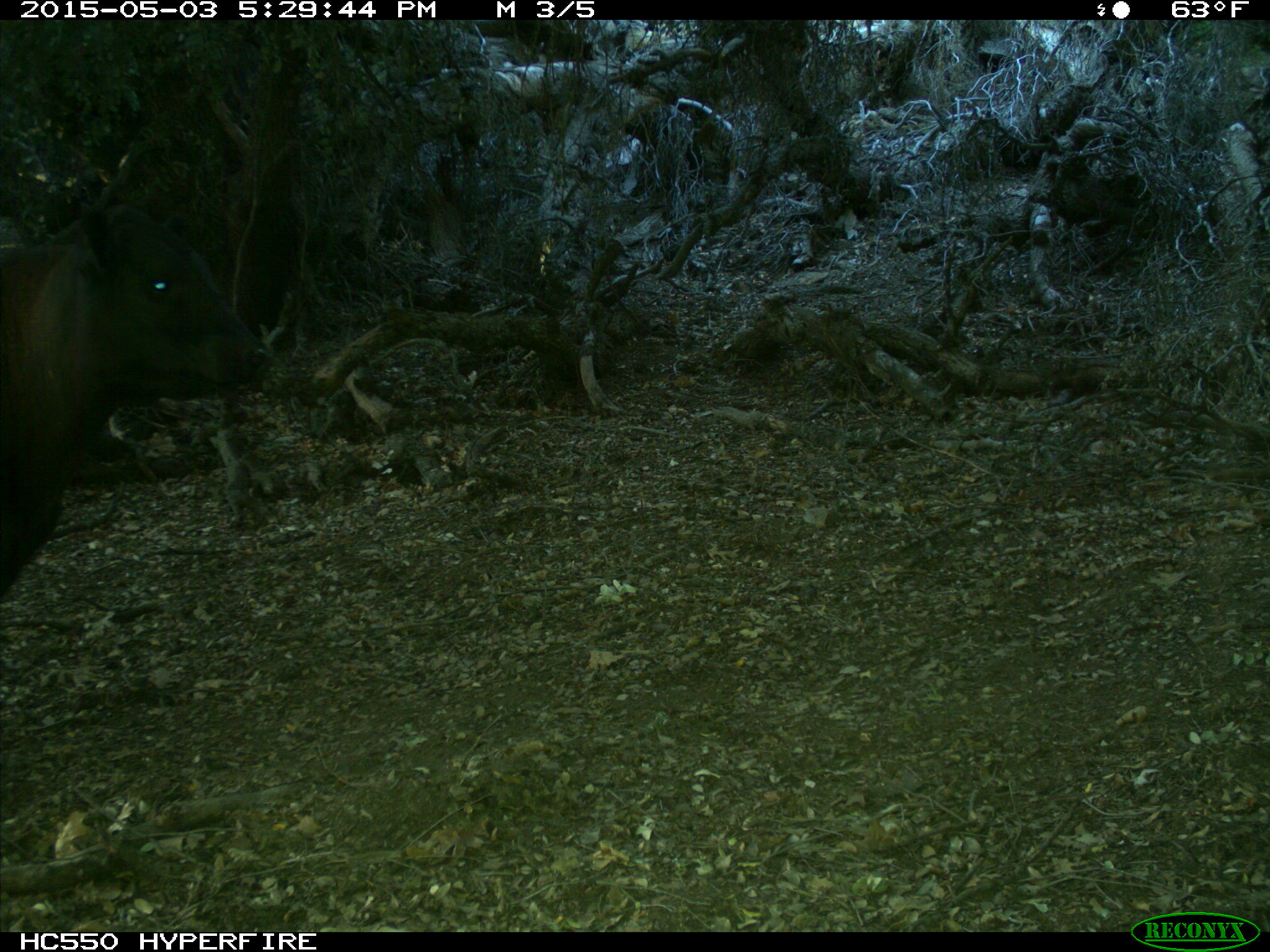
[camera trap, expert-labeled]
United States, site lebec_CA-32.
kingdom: Animalia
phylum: Chordata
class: Mammalia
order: Artiodactyla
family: Bovidae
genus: Bos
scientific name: Bos taurus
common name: domestic cow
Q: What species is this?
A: Bos taurus (domestic cow).